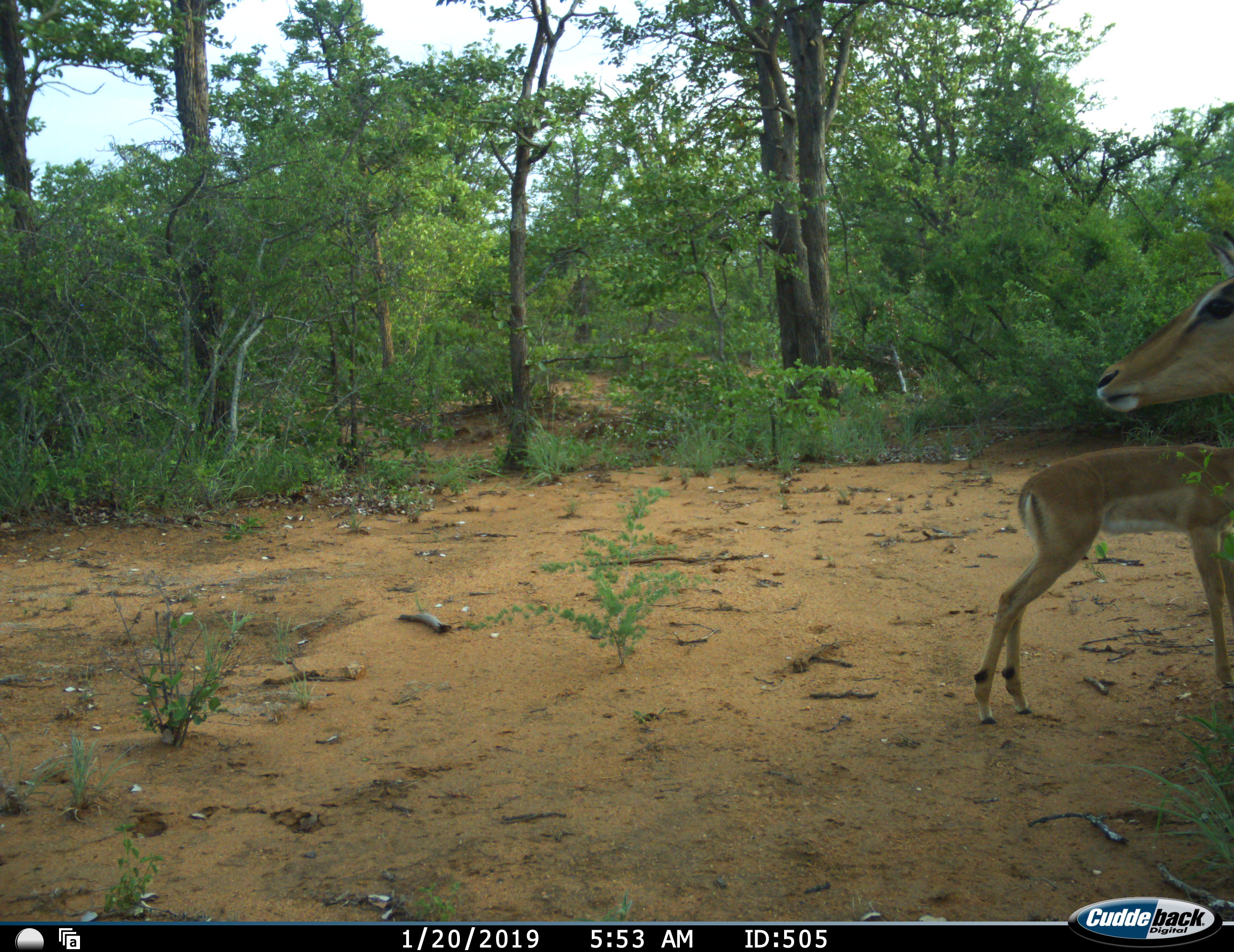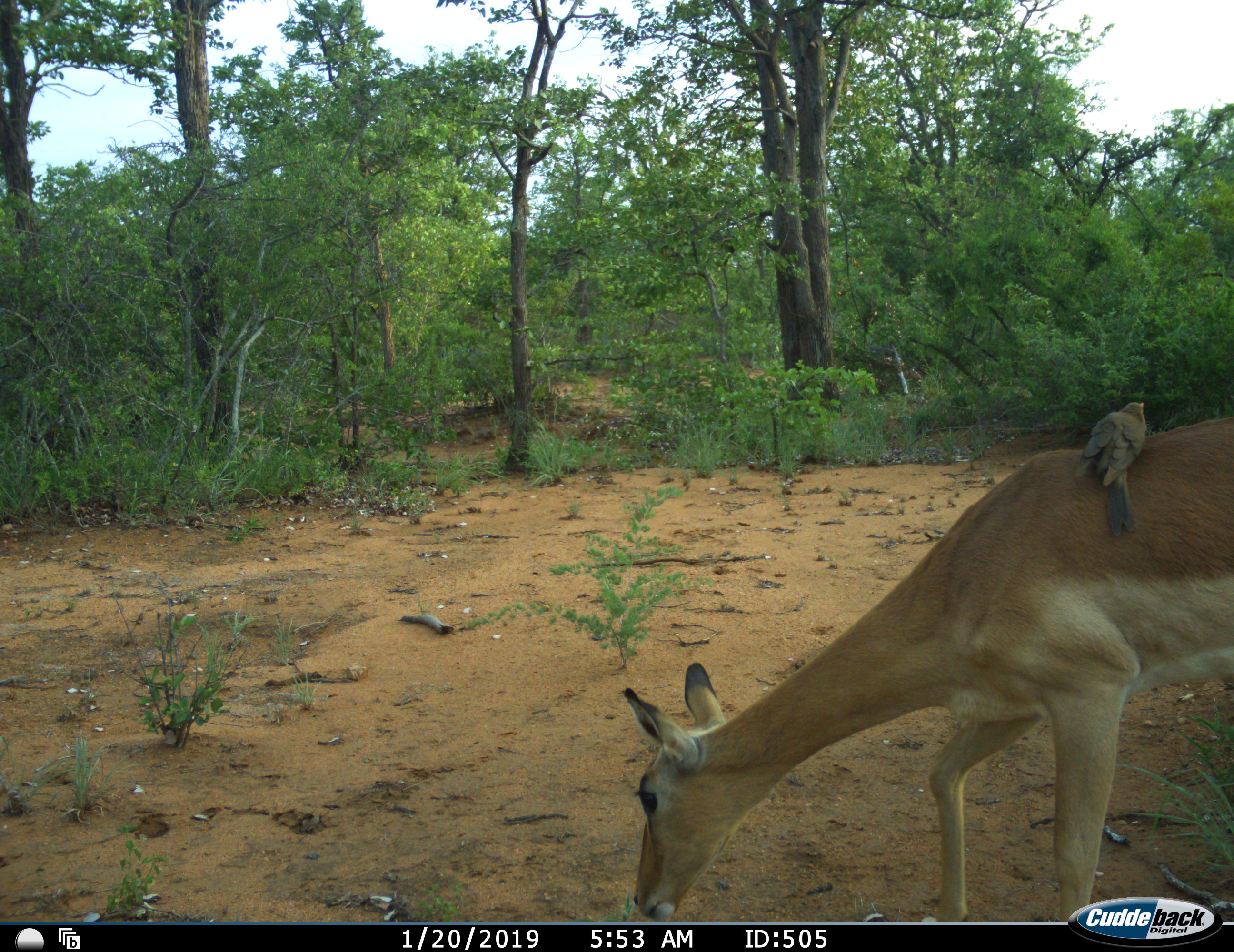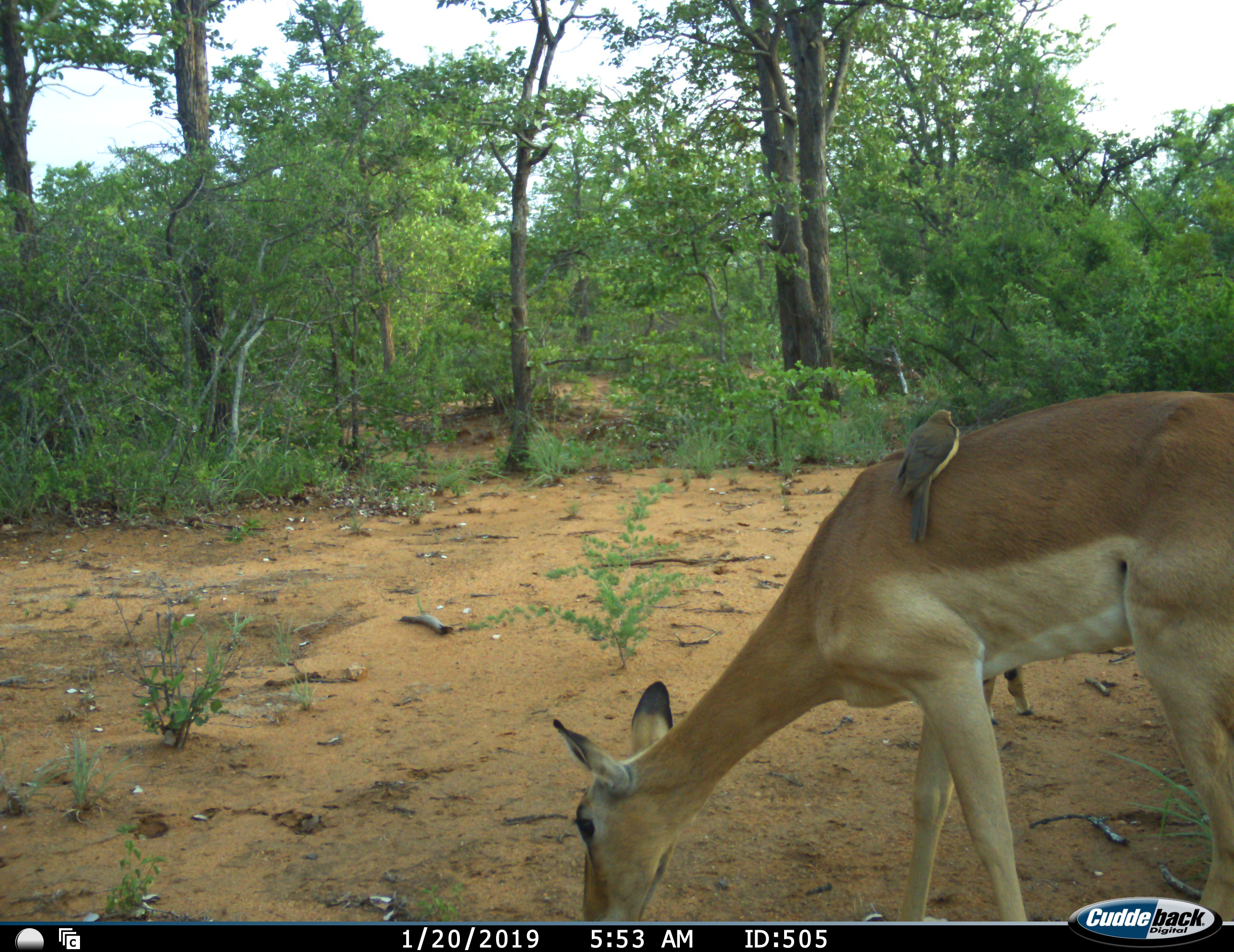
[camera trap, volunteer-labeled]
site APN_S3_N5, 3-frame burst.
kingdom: Animalia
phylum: Chordata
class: Aves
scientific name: Aves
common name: bird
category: birdother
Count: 1.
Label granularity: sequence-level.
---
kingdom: Animalia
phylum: Chordata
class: Mammalia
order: Artiodactyla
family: Bovidae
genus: Aepyceros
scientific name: Aepyceros melampus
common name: impala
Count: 2.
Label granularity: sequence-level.